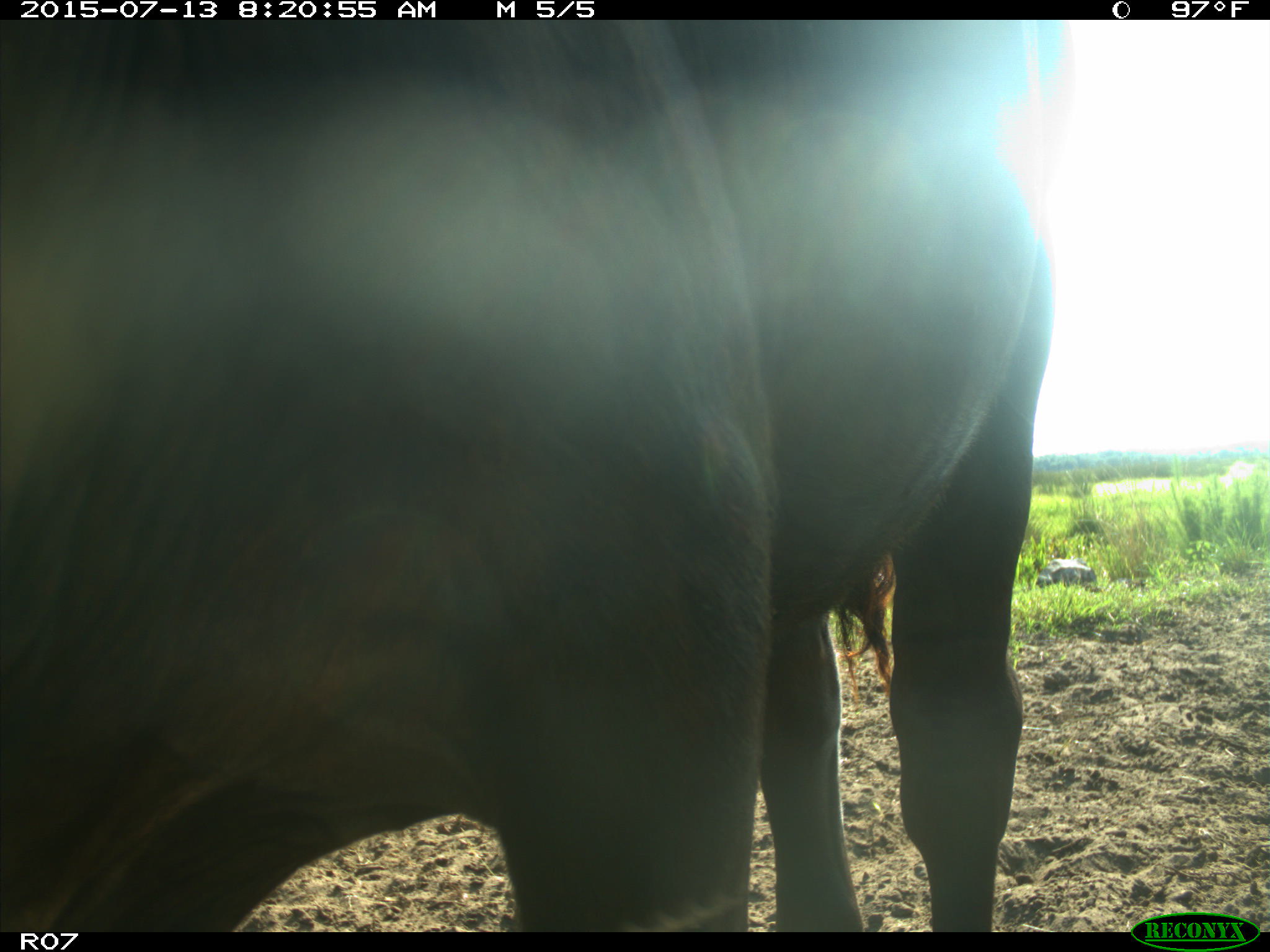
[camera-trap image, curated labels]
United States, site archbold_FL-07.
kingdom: Animalia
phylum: Chordata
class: Mammalia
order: Artiodactyla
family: Bovidae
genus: Bos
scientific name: Bos taurus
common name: domestic cow